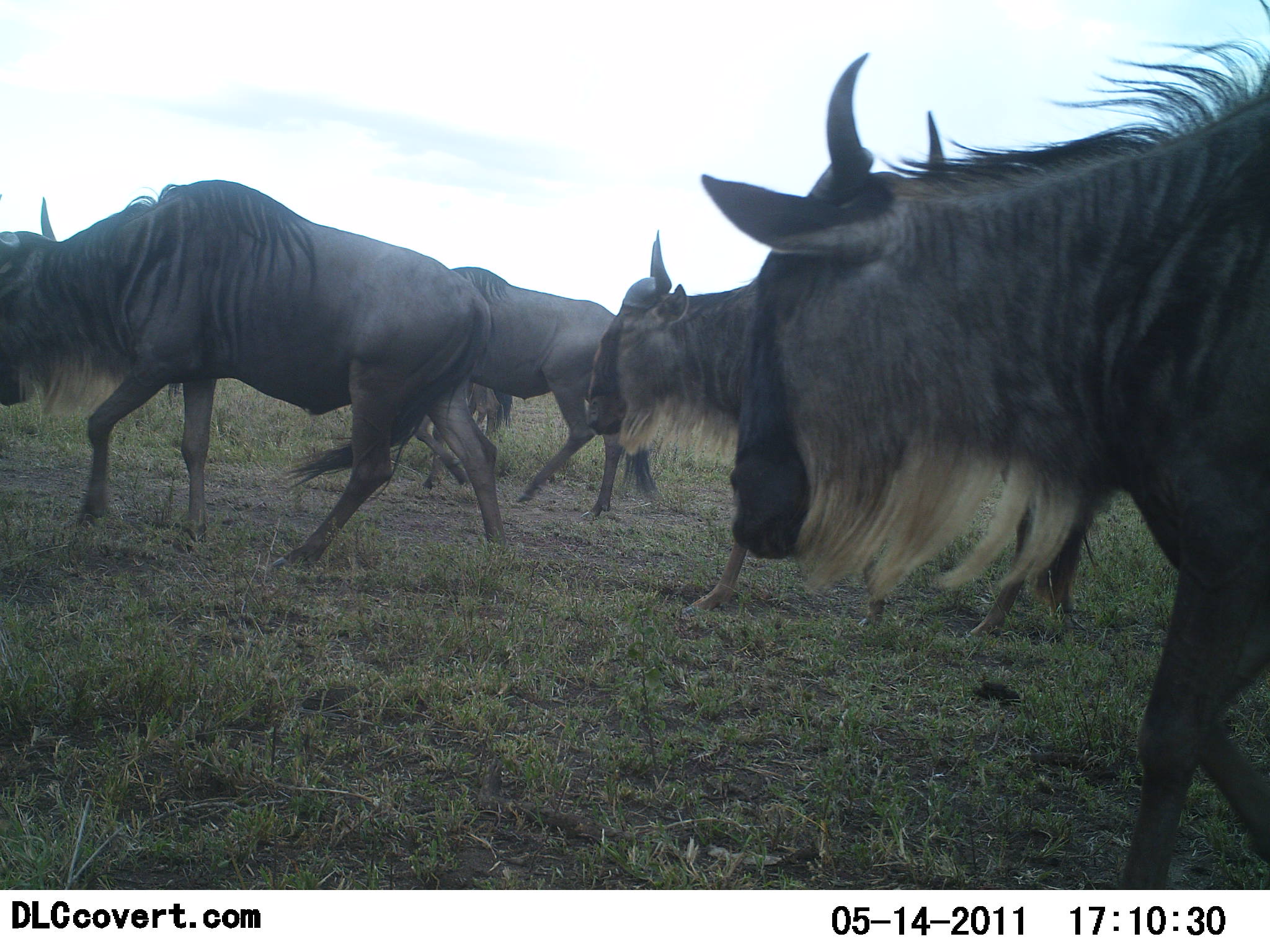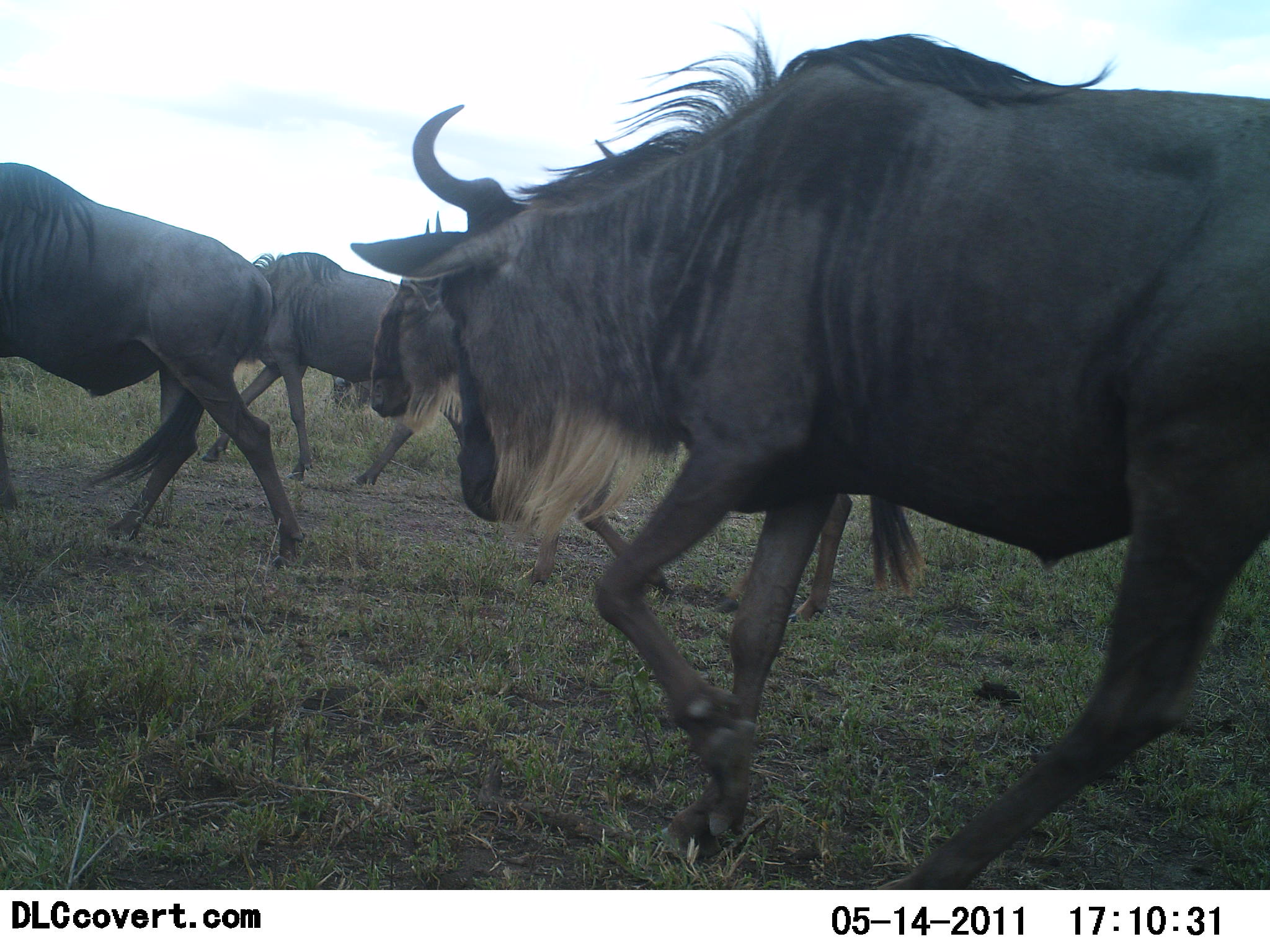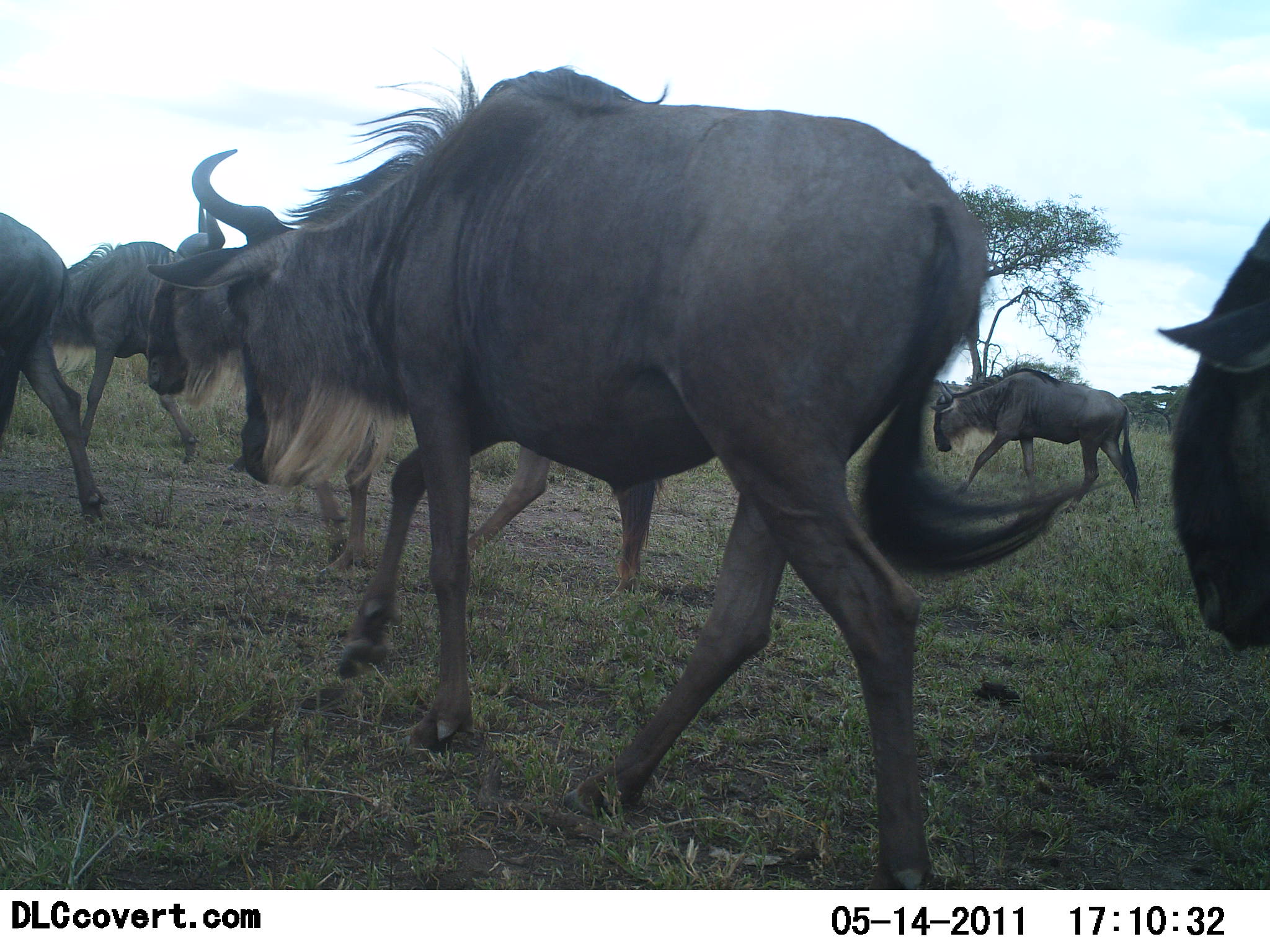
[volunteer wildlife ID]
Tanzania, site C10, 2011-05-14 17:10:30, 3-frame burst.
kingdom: Animalia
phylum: Chordata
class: Mammalia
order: Artiodactyla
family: Bovidae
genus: Connochaetes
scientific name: Connochaetes taurinus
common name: blue wildebeest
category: wildebeest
Wildebeest (blue wildebeest) (Connochaetes taurinus), count 7. Behavior (volunteer vote fractions): standing 0%, resting 0%, moving 100%, interacting 0%. Young present (vote fraction): 0%. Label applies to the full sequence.